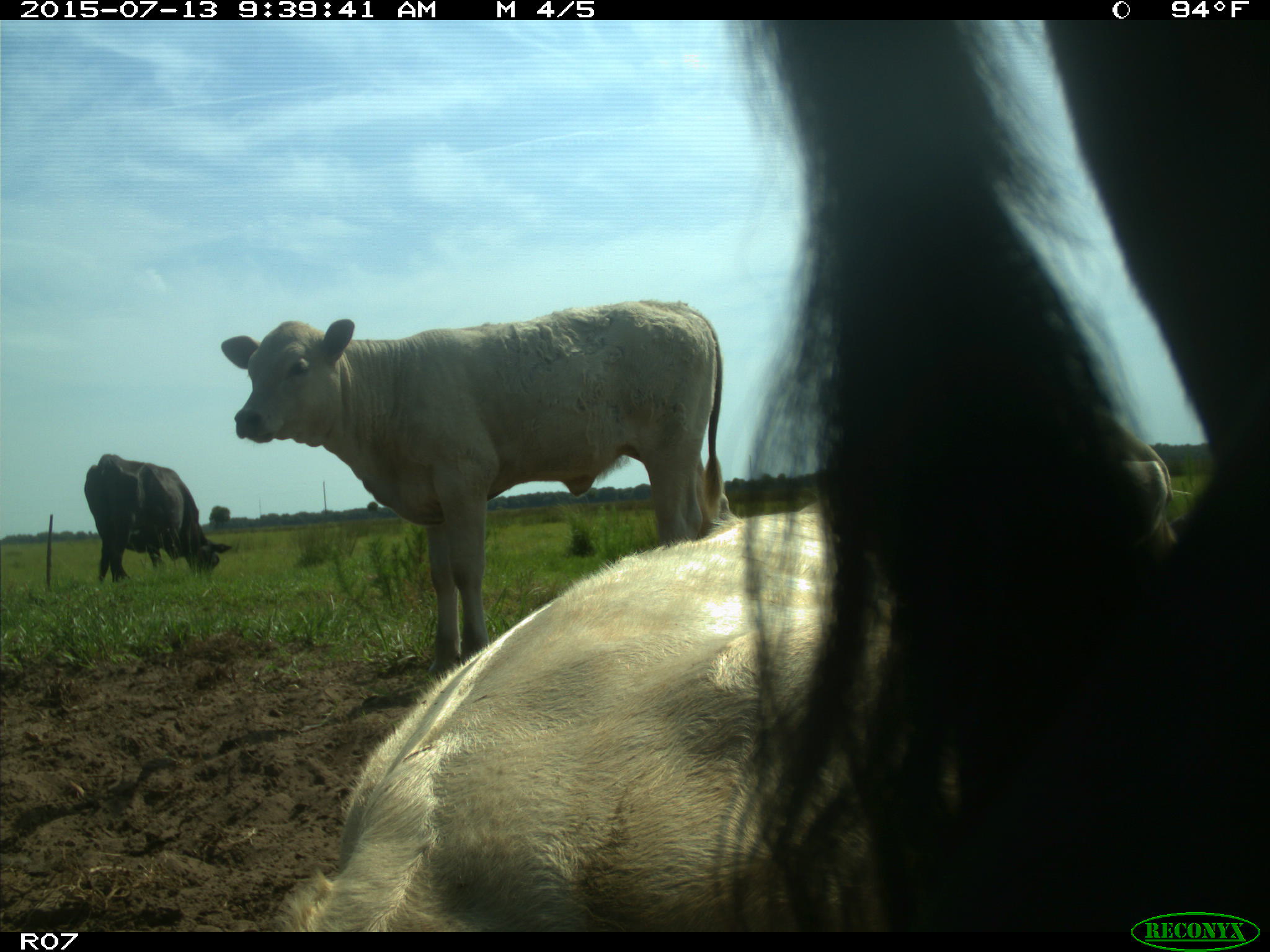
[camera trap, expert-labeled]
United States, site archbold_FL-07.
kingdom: Animalia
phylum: Chordata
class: Mammalia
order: Artiodactyla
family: Bovidae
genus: Bos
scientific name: Bos taurus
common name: domestic cow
Bos taurus (domestic cow).